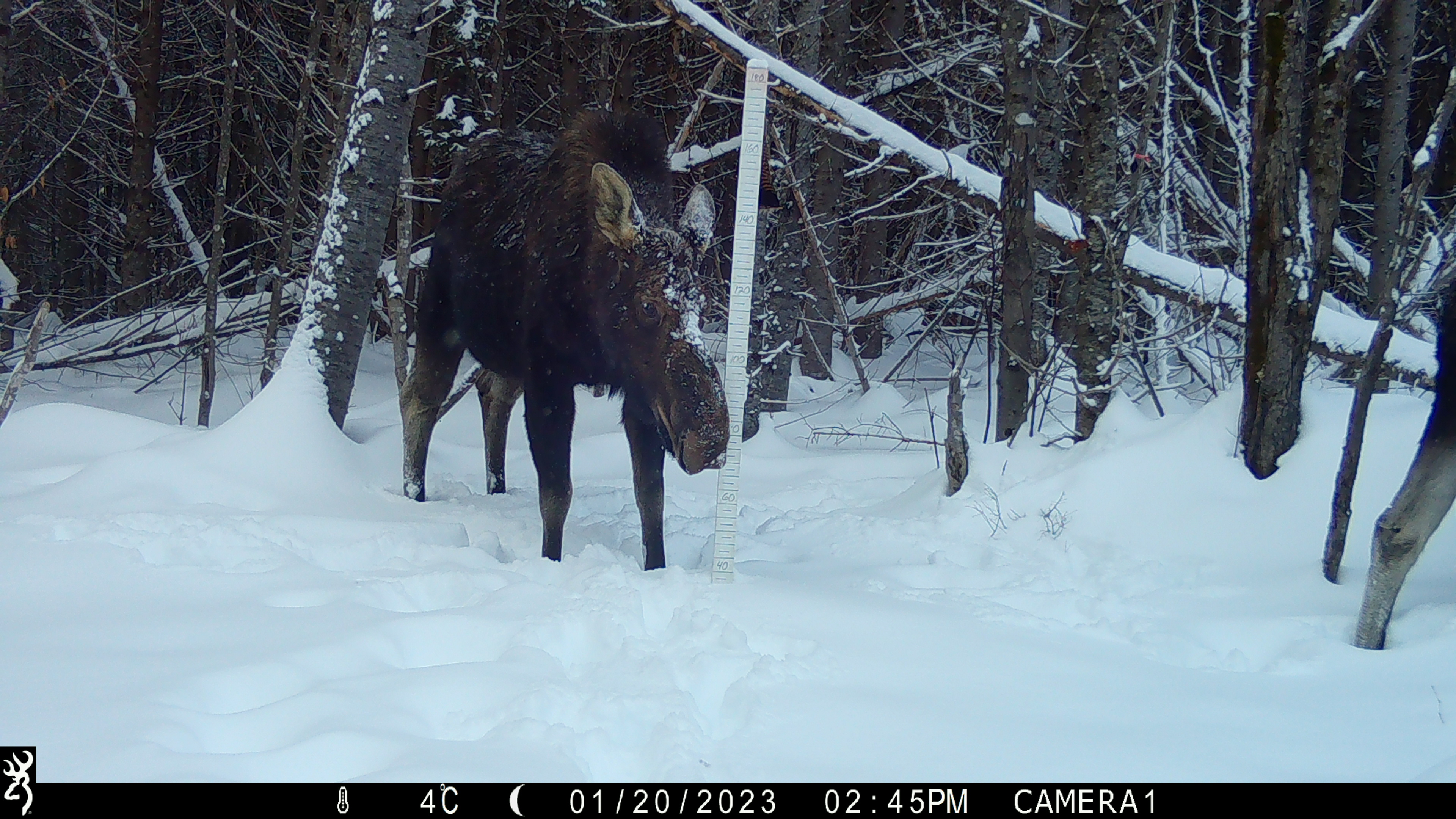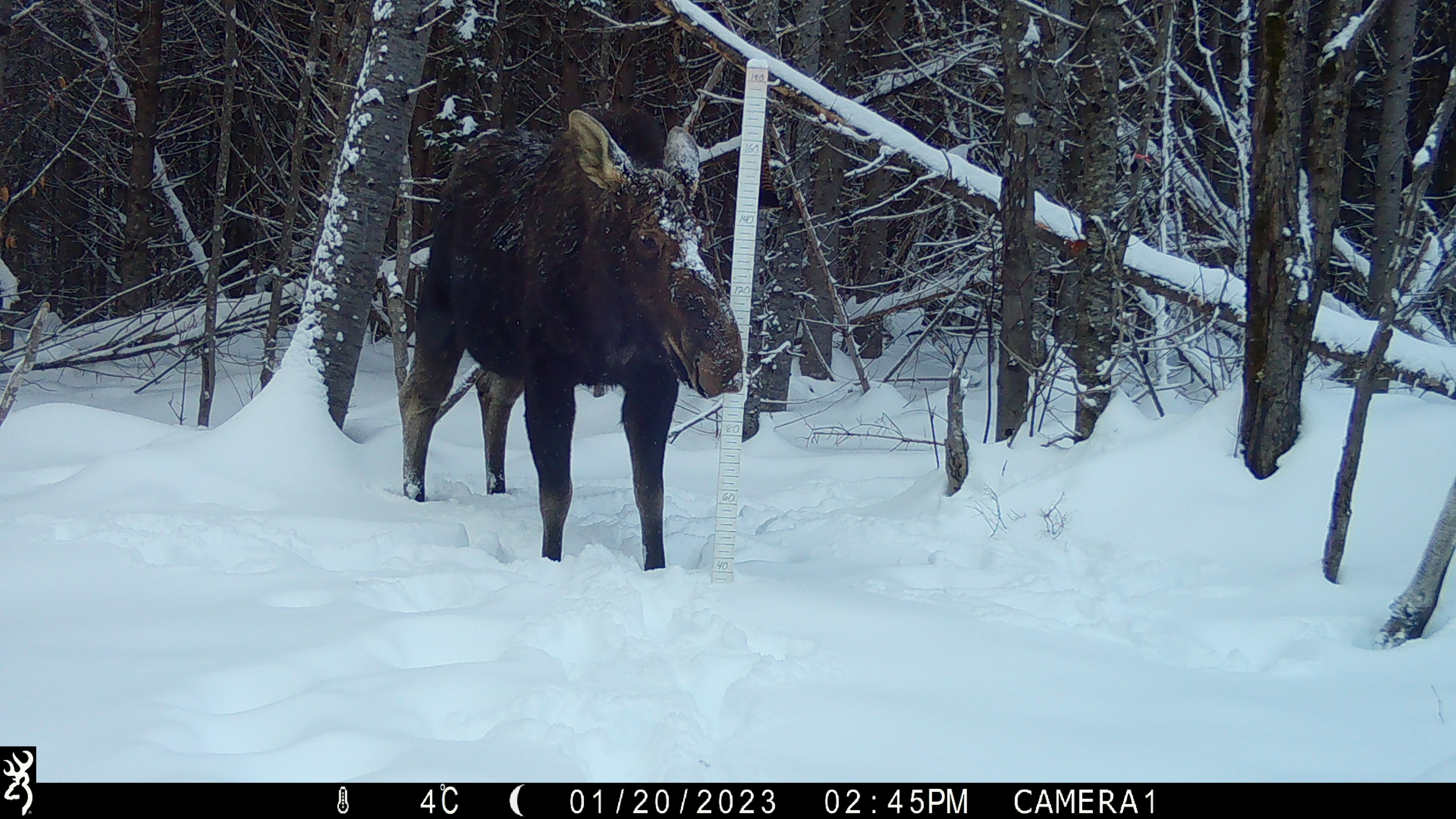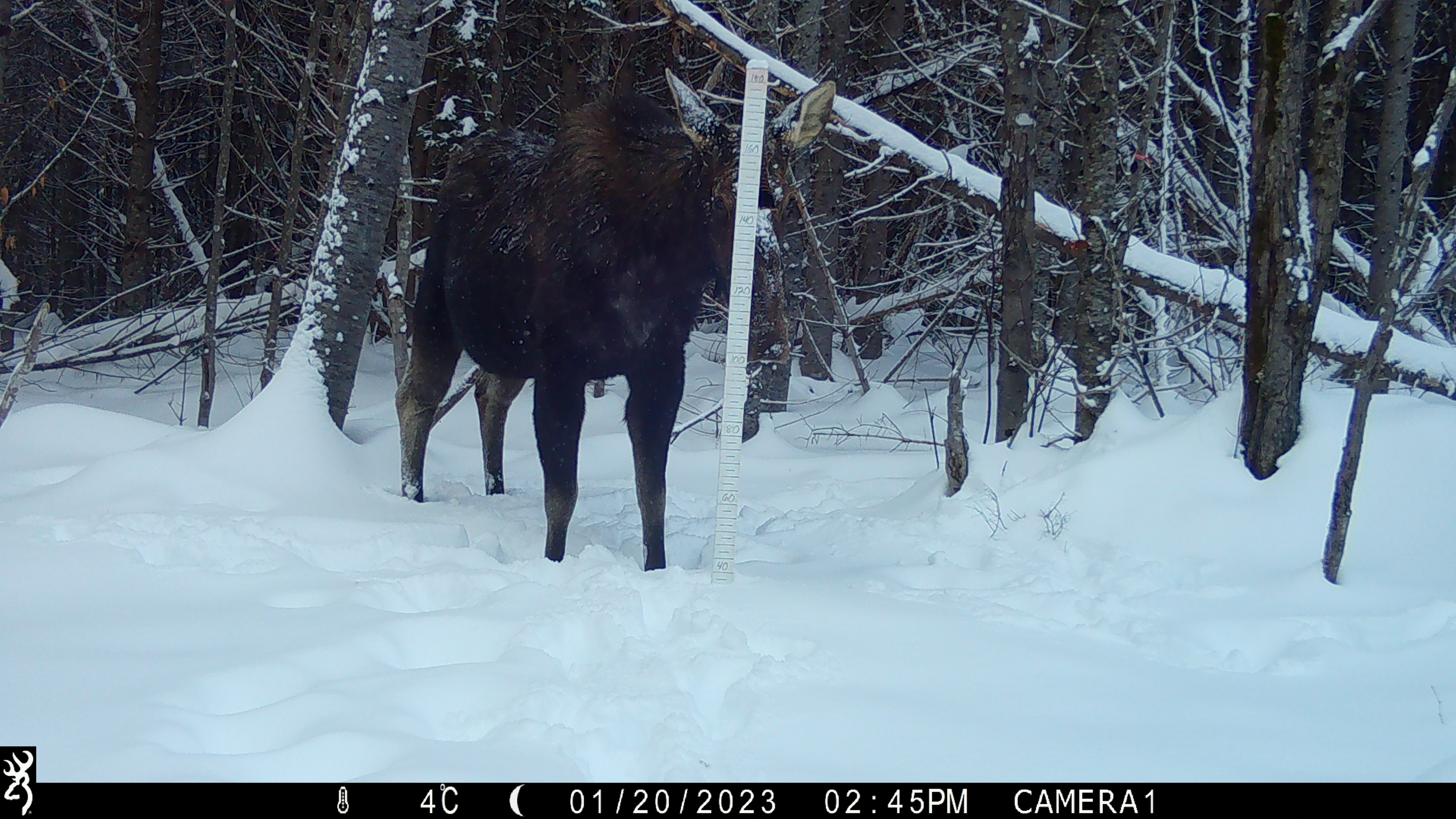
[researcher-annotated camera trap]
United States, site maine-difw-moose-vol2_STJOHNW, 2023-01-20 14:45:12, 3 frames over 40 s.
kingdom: Animalia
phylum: Chordata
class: Mammalia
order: Artiodactyla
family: Cervidae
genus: Alces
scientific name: Alces alces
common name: moose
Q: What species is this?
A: Moose (Alces alces).